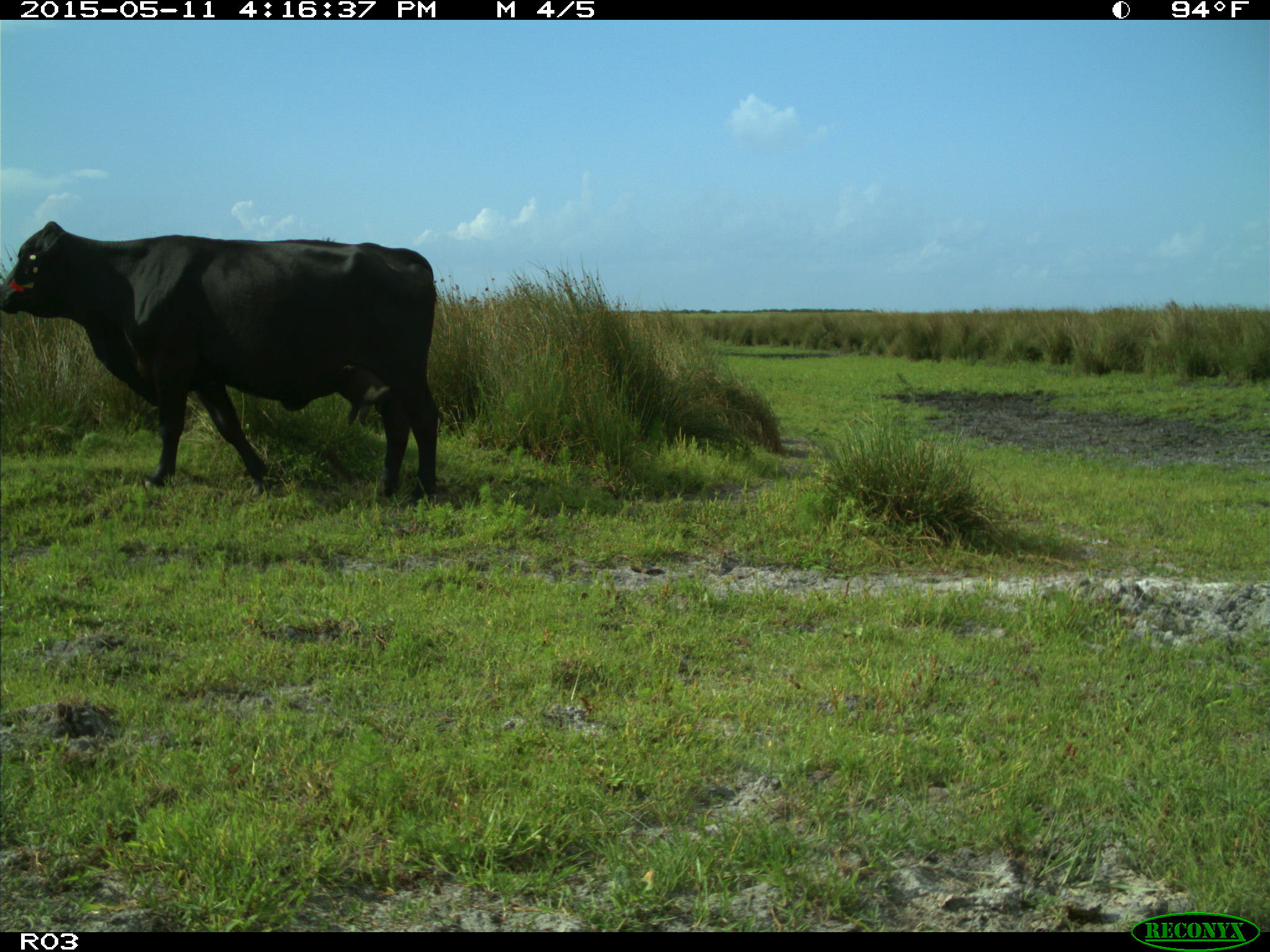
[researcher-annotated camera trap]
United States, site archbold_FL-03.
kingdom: Animalia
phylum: Chordata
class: Mammalia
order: Artiodactyla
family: Bovidae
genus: Bos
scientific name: Bos taurus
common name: domestic cow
Bos taurus (domestic cow).